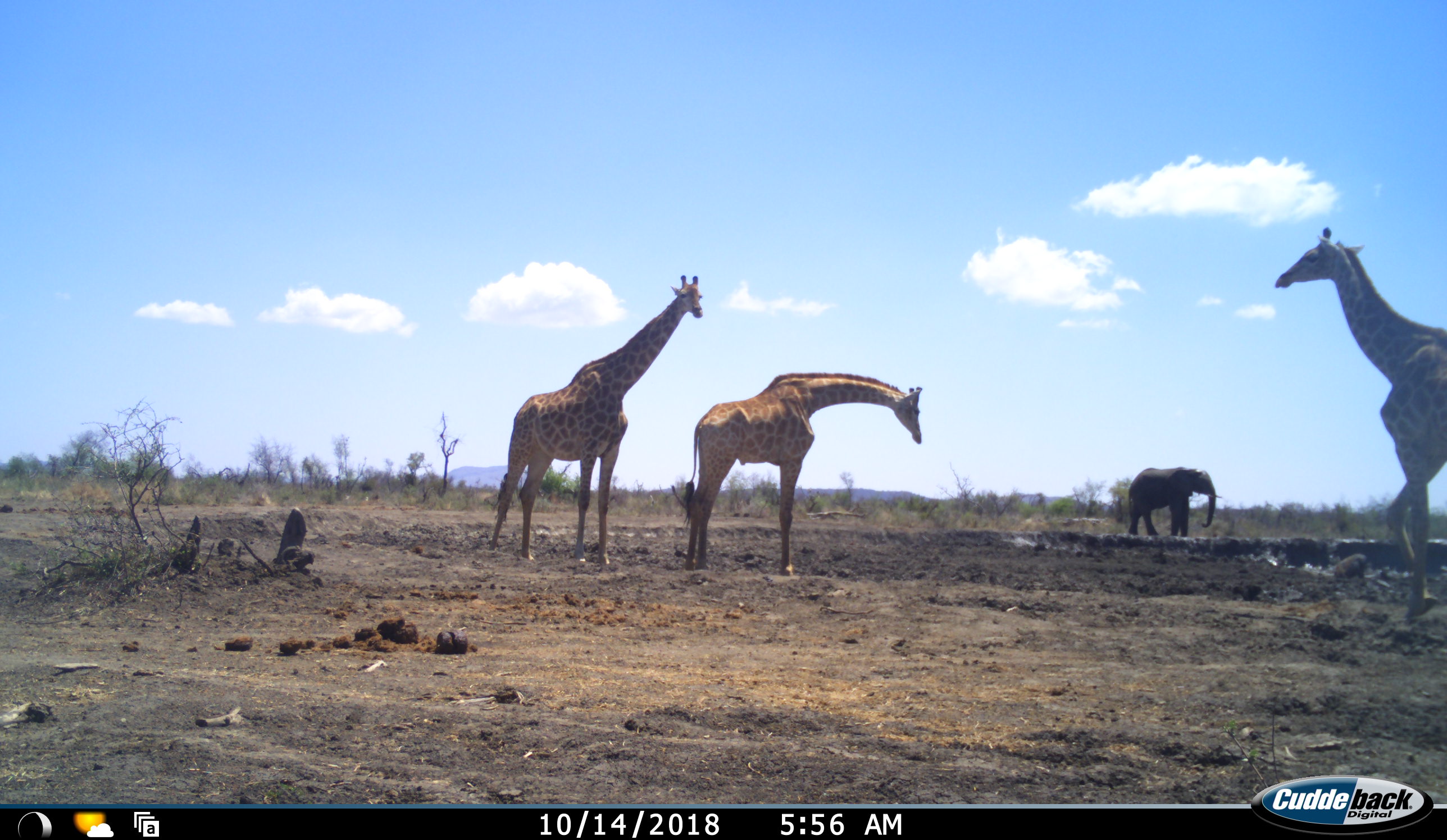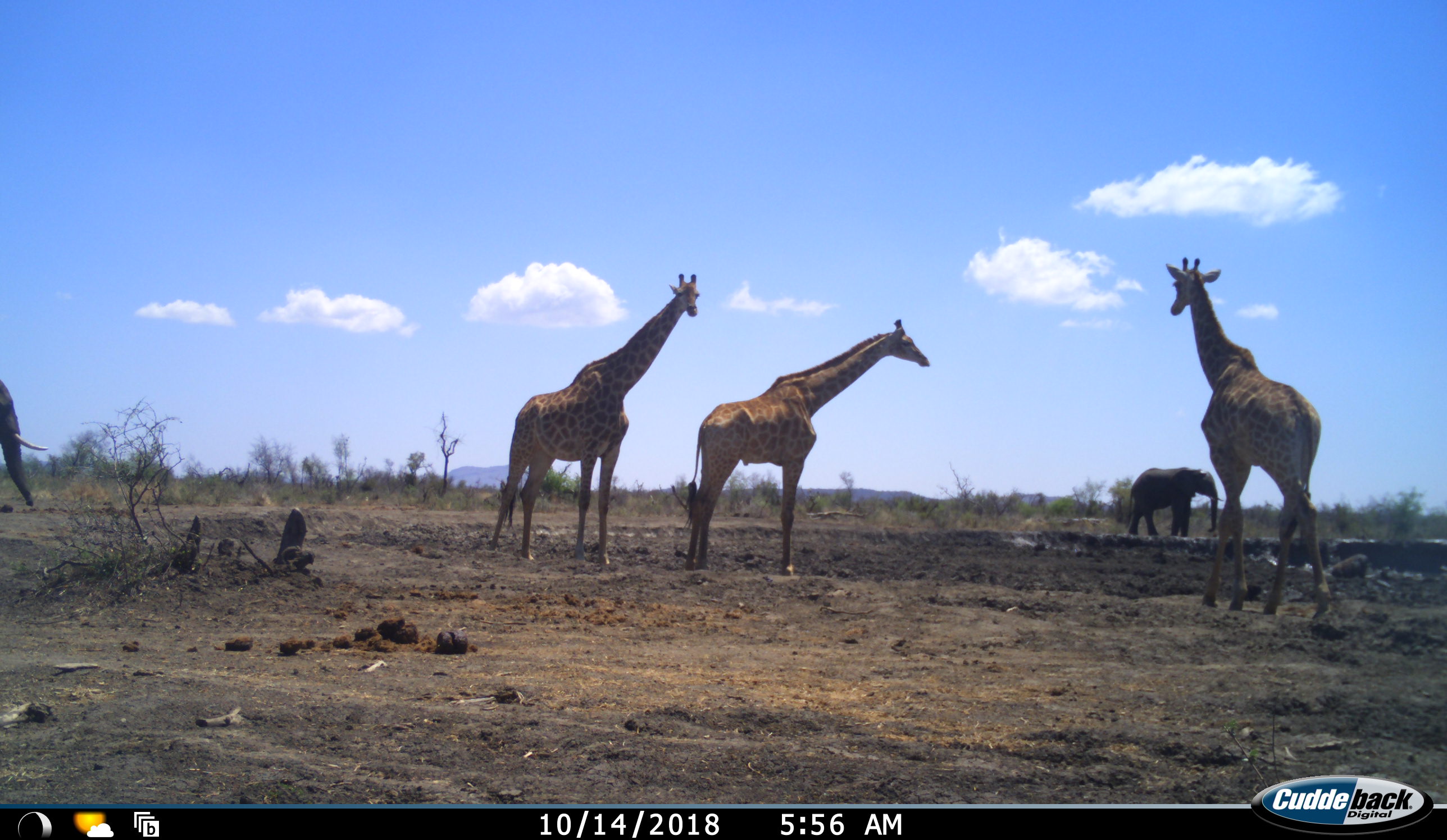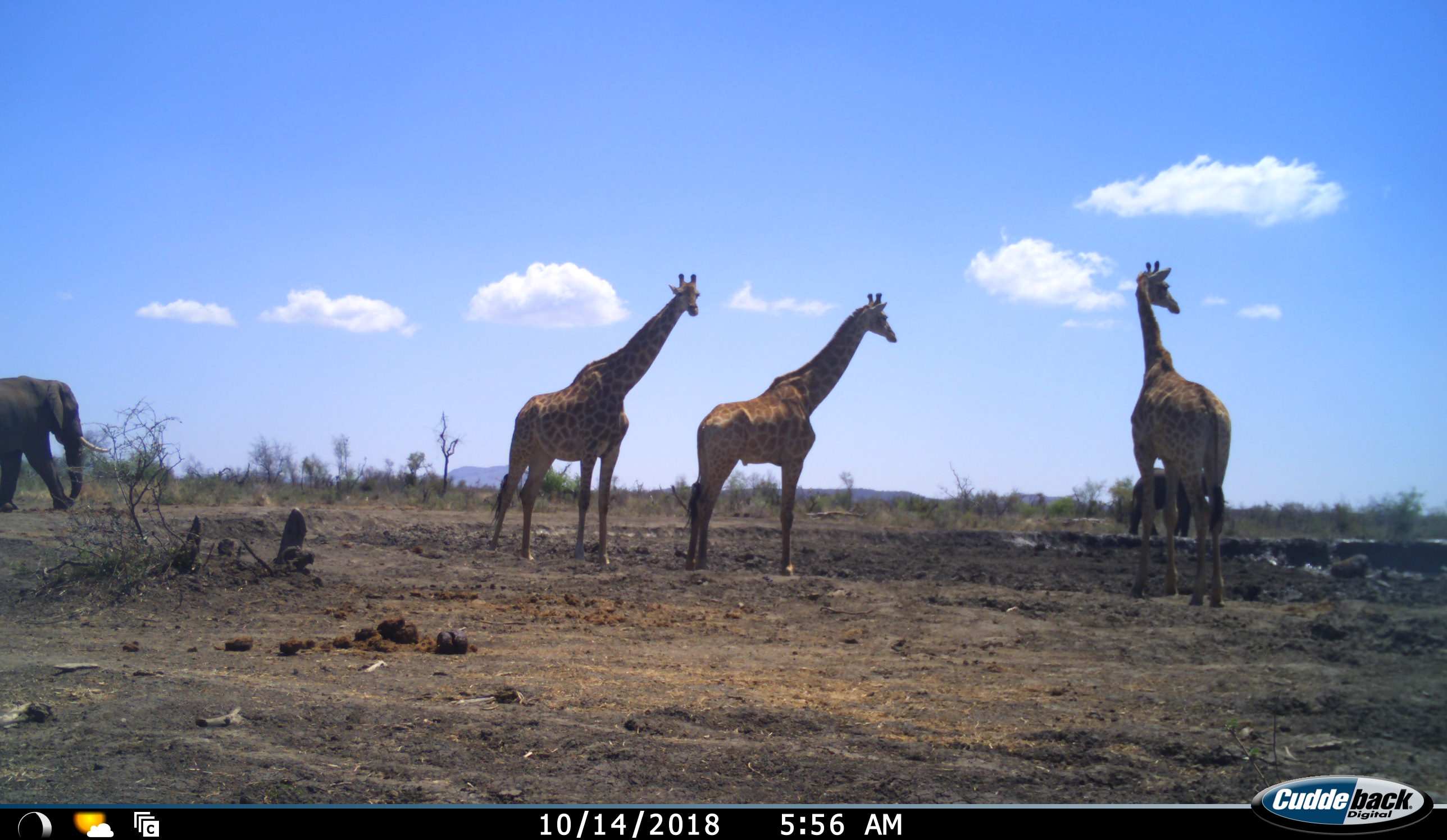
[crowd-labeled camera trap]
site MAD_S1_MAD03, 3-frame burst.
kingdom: Animalia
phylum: Chordata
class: Mammalia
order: Proboscidea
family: Elephantidae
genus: Loxodonta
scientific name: Loxodonta africana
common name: african bush elephant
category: elephant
Elephant (african bush elephant) (Loxodonta africana), count 2. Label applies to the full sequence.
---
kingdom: Animalia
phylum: Chordata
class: Mammalia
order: Artiodactyla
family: Giraffidae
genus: Giraffa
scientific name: Giraffa camelopardalis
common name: giraffe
Giraffe (Giraffa camelopardalis), count 3. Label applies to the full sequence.